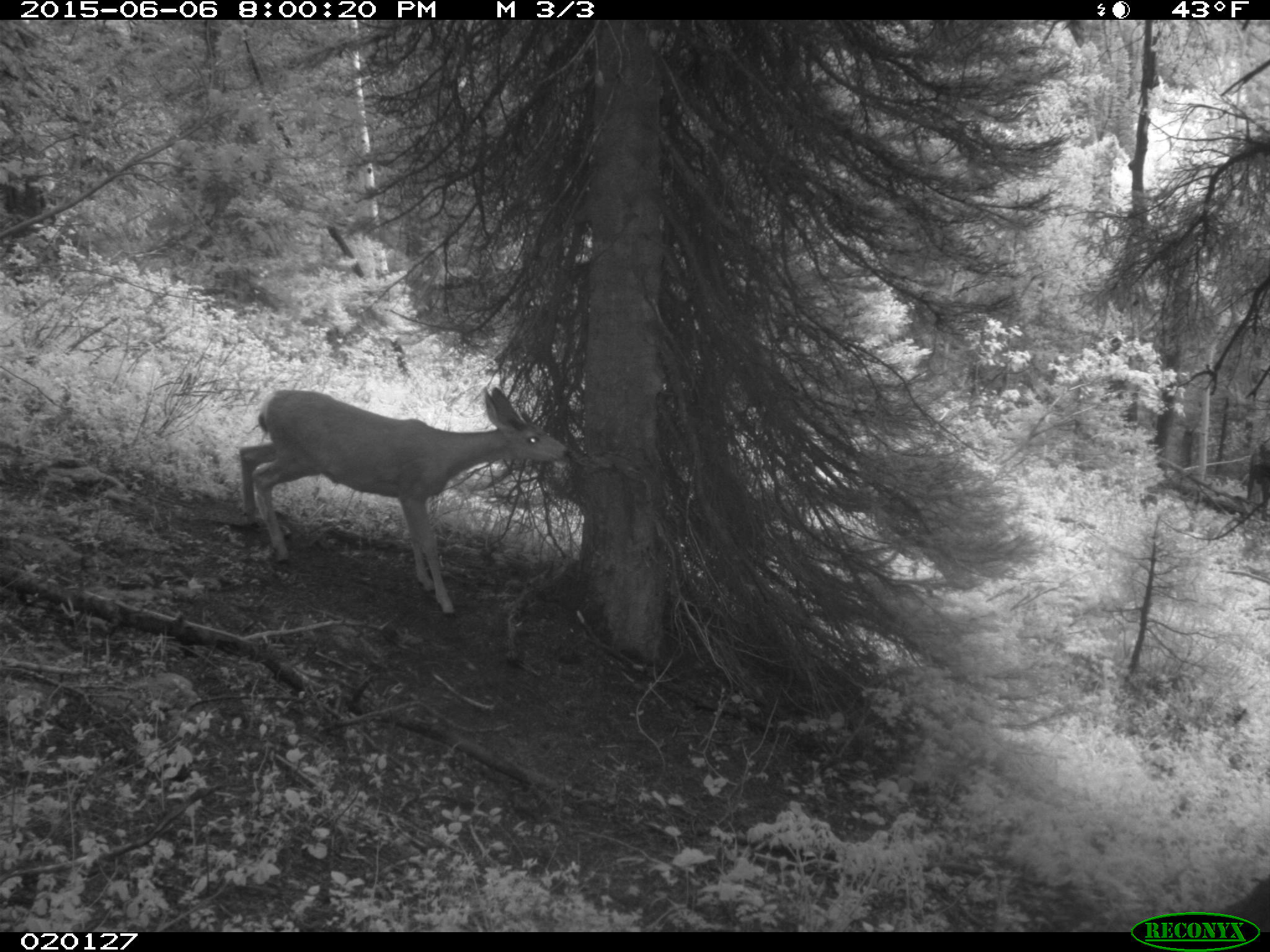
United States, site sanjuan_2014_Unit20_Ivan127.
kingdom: Animalia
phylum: Chordata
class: Mammalia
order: Artiodactyla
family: Cervidae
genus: Odocoileus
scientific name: Odocoileus hemionus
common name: mule deer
Odocoileus hemionus (mule deer).